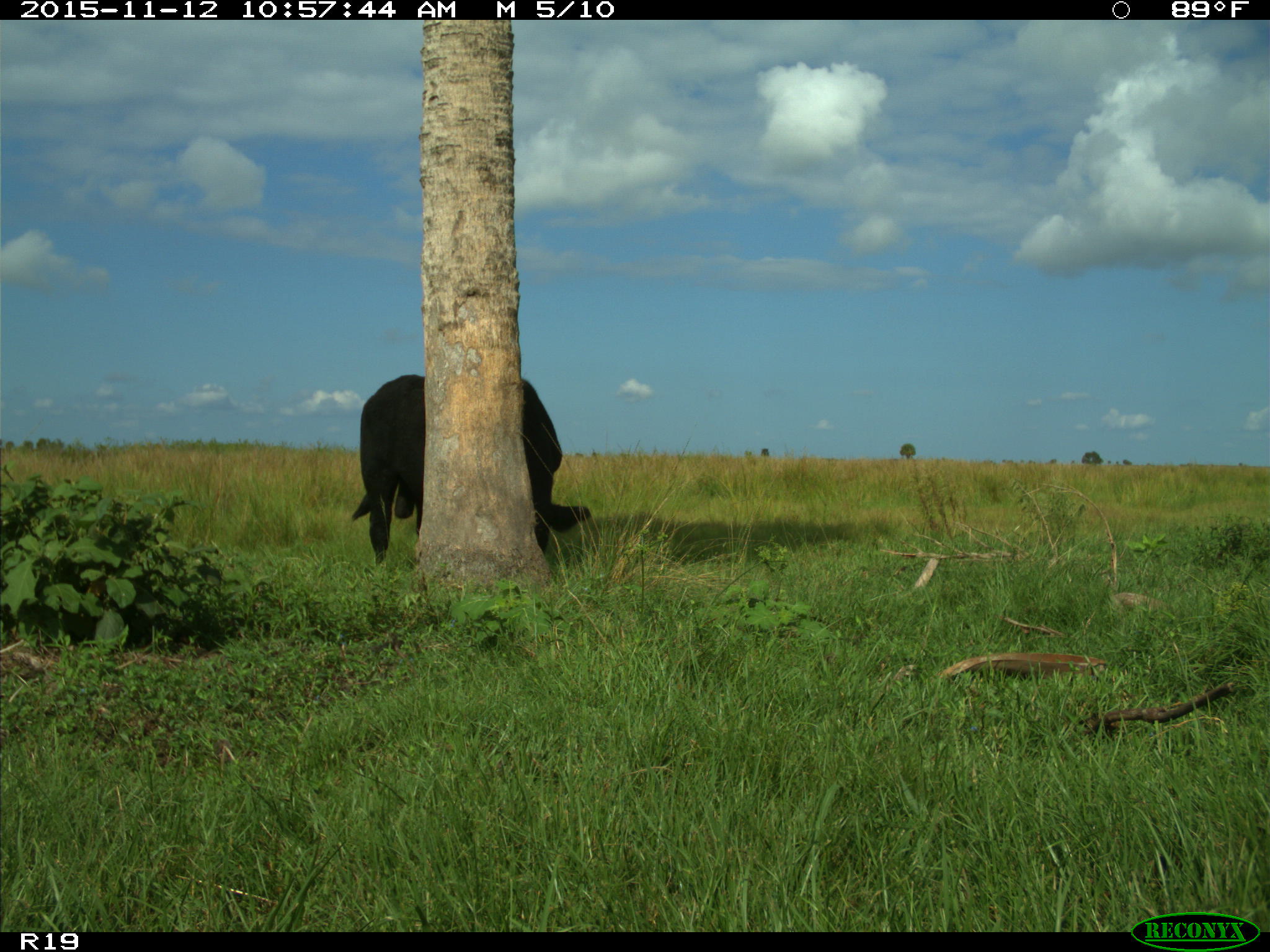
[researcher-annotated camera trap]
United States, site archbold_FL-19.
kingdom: Animalia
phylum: Chordata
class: Mammalia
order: Artiodactyla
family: Bovidae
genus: Bos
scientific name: Bos taurus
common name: domestic cow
Bos taurus (domestic cow).